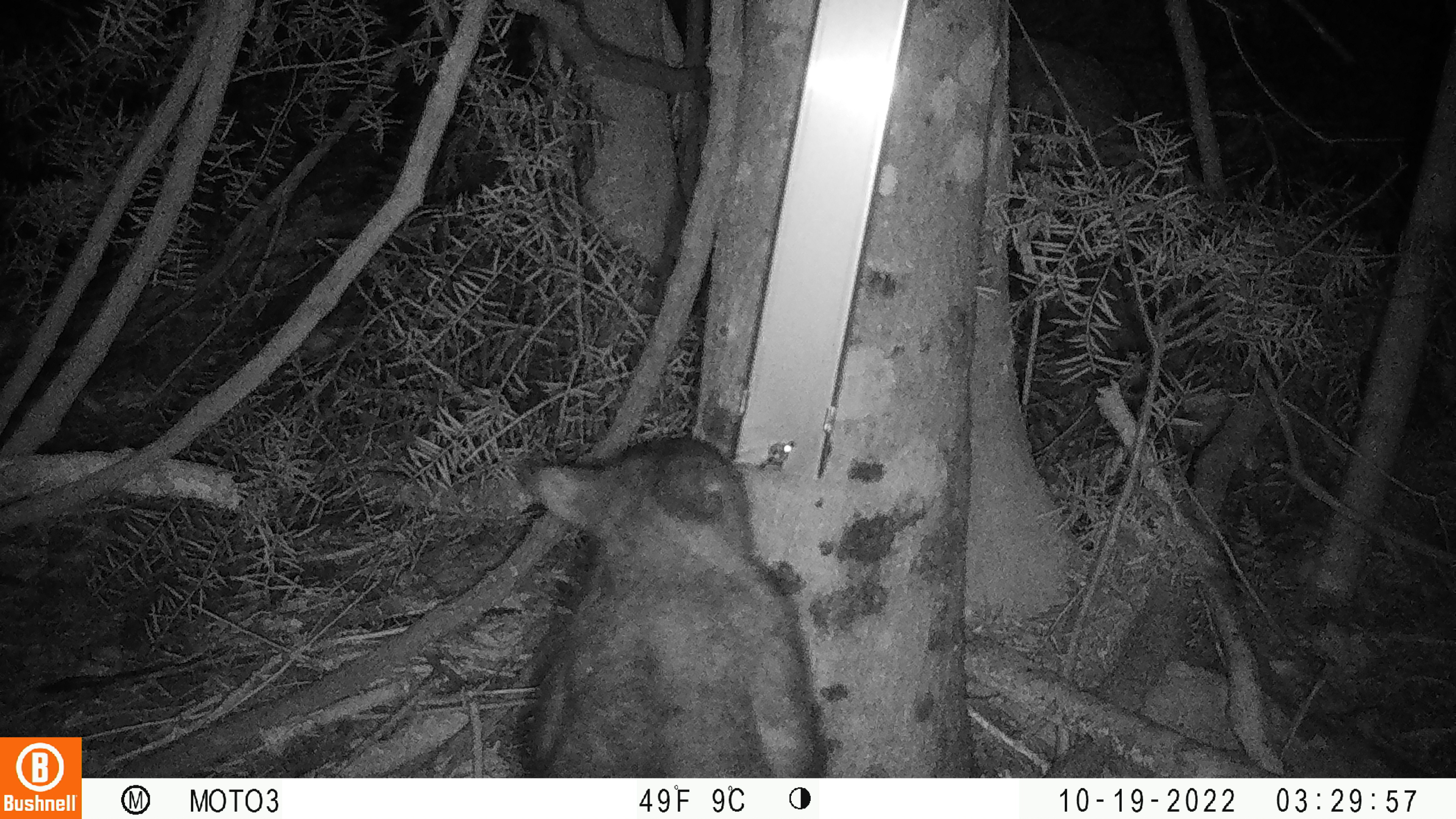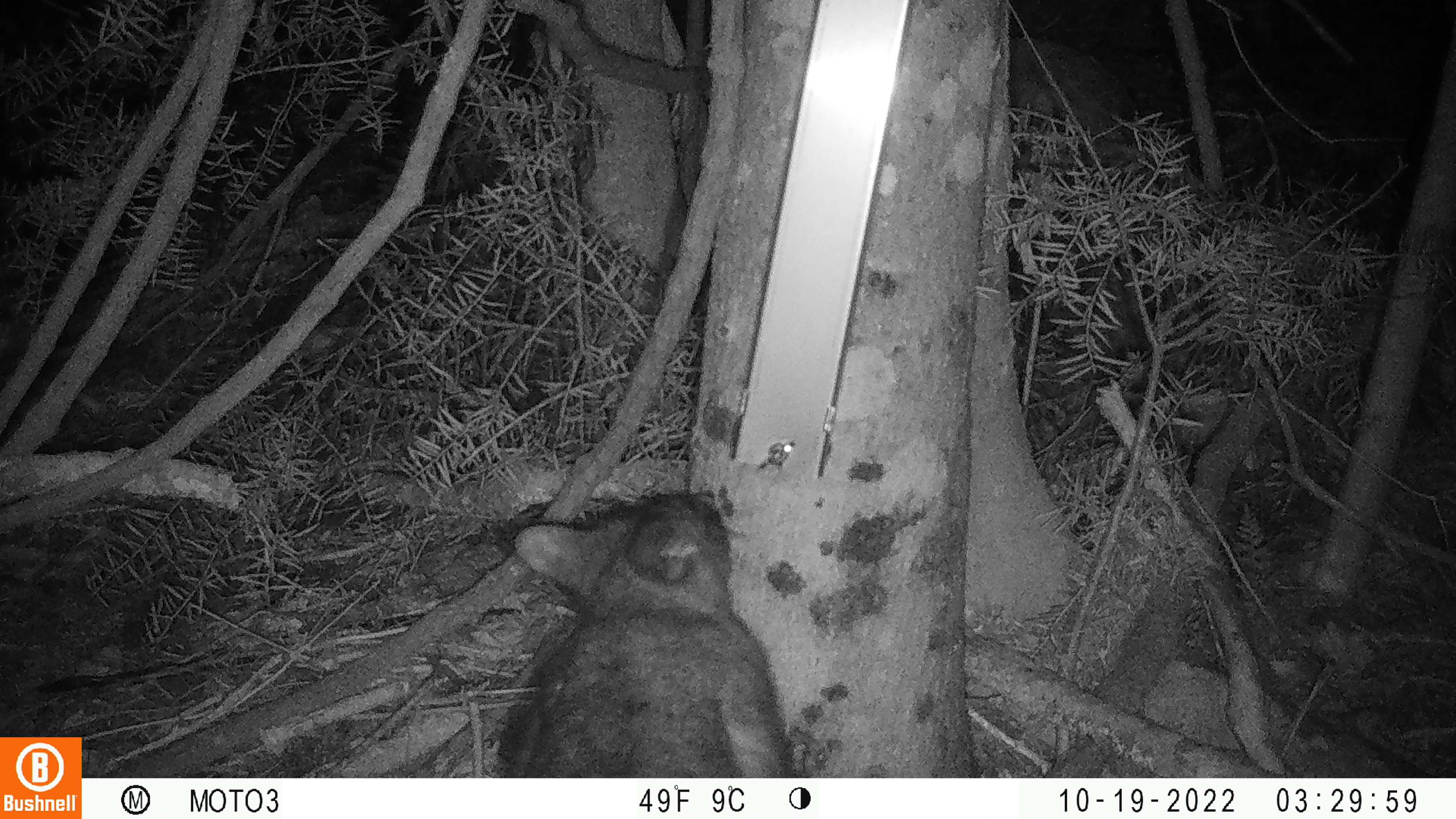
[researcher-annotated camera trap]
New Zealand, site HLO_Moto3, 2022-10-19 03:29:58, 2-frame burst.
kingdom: Animalia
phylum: Chordata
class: Mammalia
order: Diprotodontia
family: Phalangeridae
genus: Trichosurus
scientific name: Trichosurus vulpecula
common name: common brushtail possum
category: possum